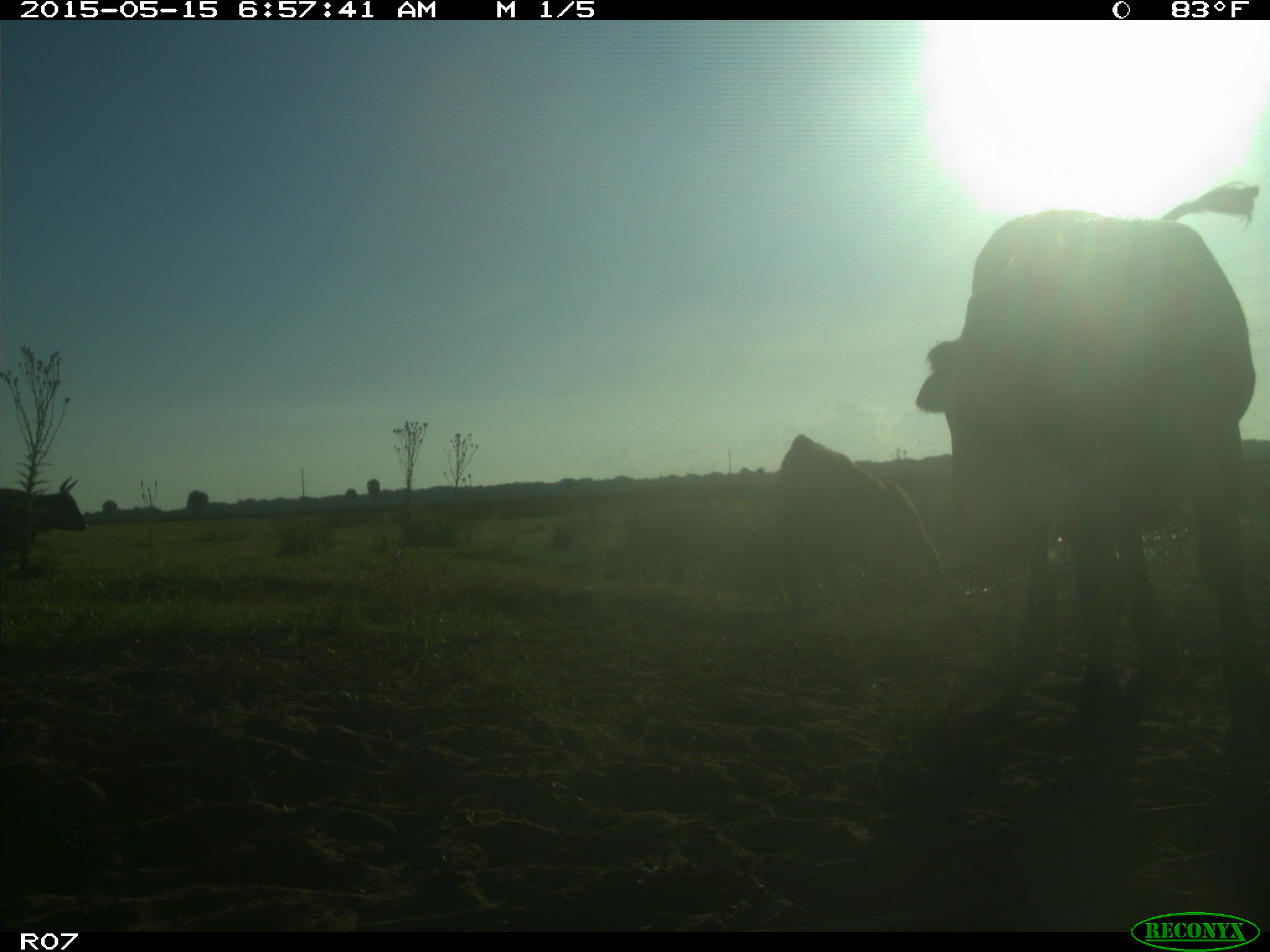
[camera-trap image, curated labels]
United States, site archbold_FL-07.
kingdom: Animalia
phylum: Chordata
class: Mammalia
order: Artiodactyla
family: Bovidae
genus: Bos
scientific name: Bos taurus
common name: domestic cow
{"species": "Bos taurus (domestic cow)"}